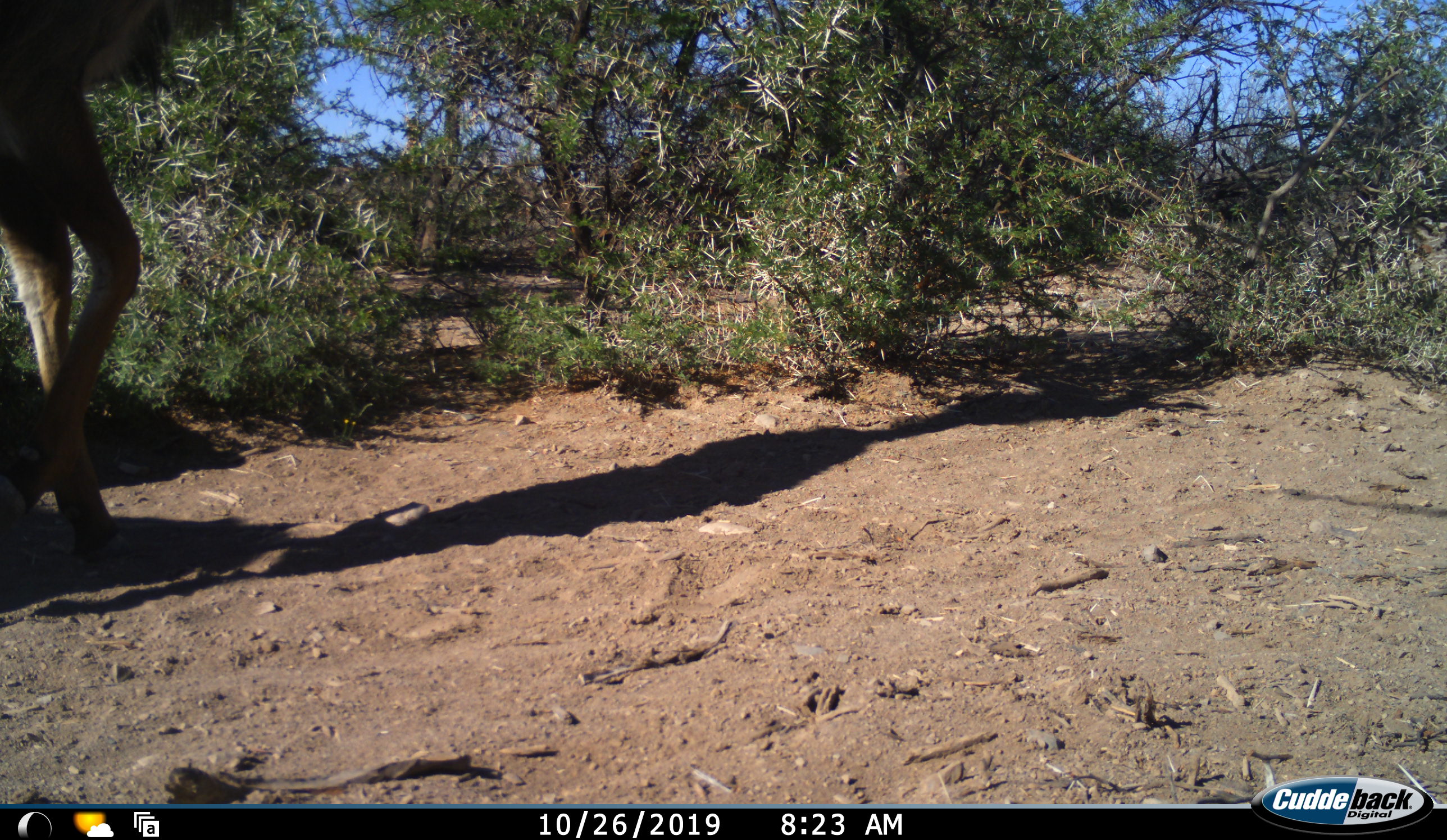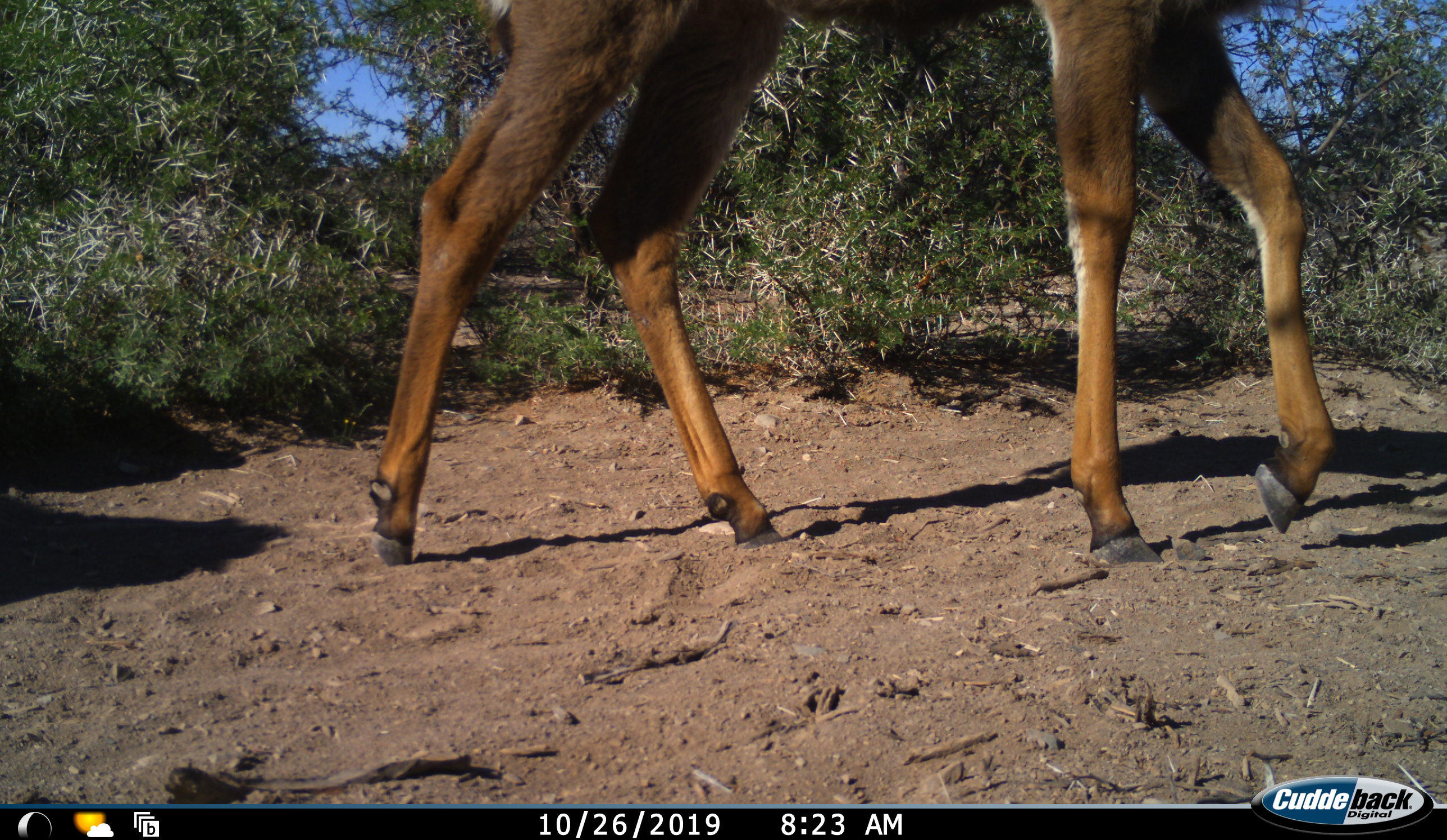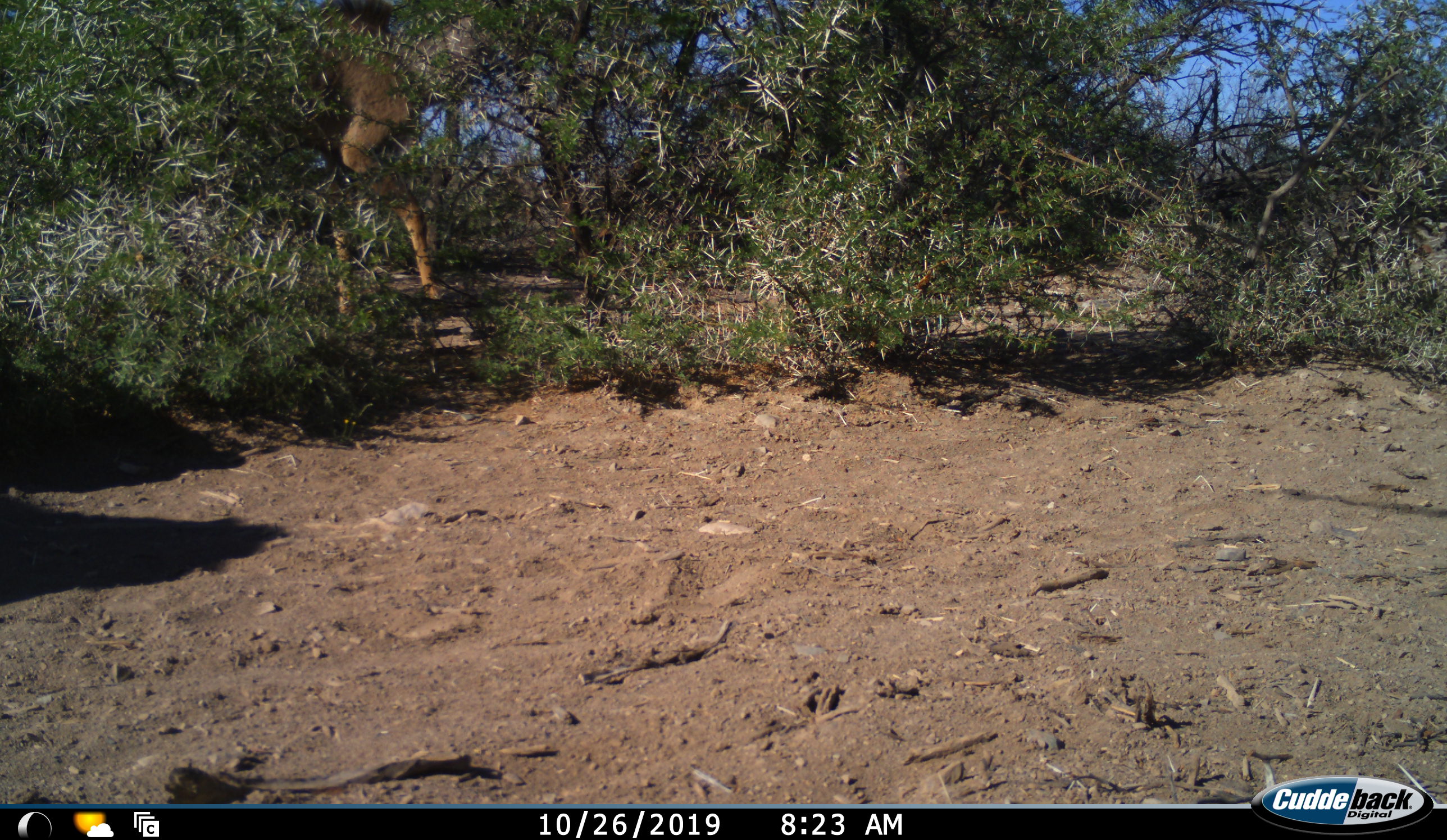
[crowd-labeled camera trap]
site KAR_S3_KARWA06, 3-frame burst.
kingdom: Animalia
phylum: Chordata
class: Mammalia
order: Artiodactyla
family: Bovidae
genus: Tragelaphus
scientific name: Tragelaphus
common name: kudu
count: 2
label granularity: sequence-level